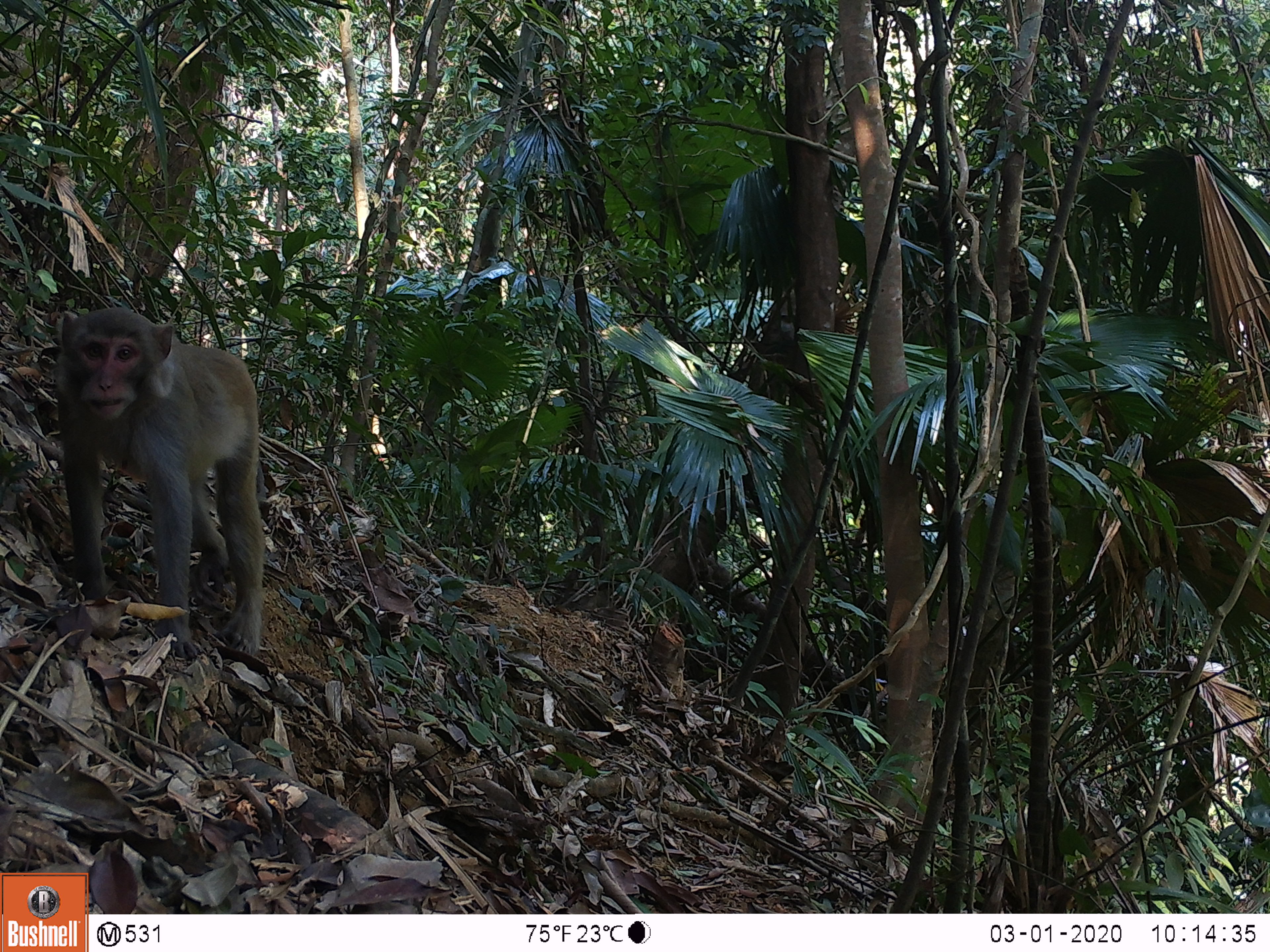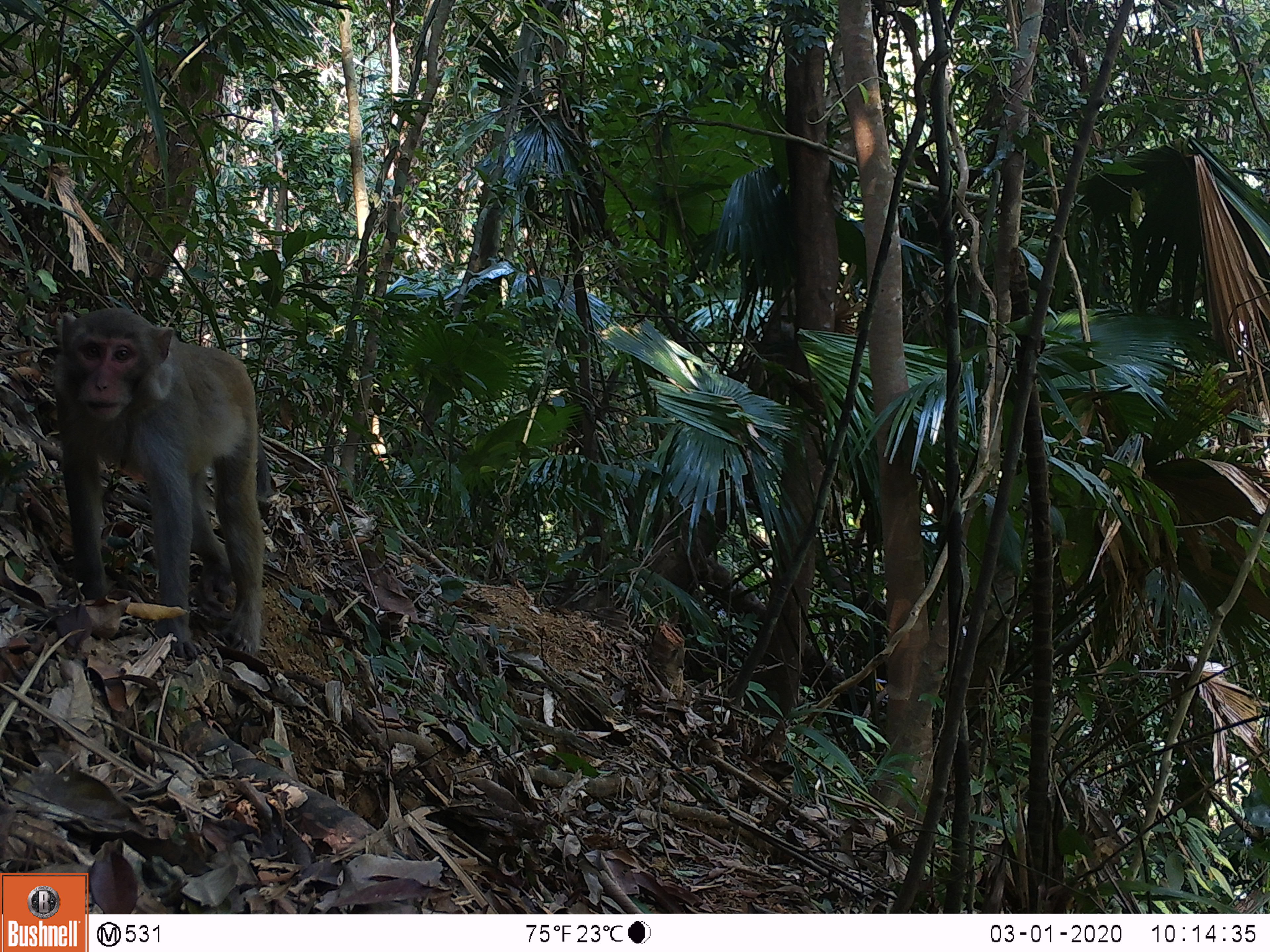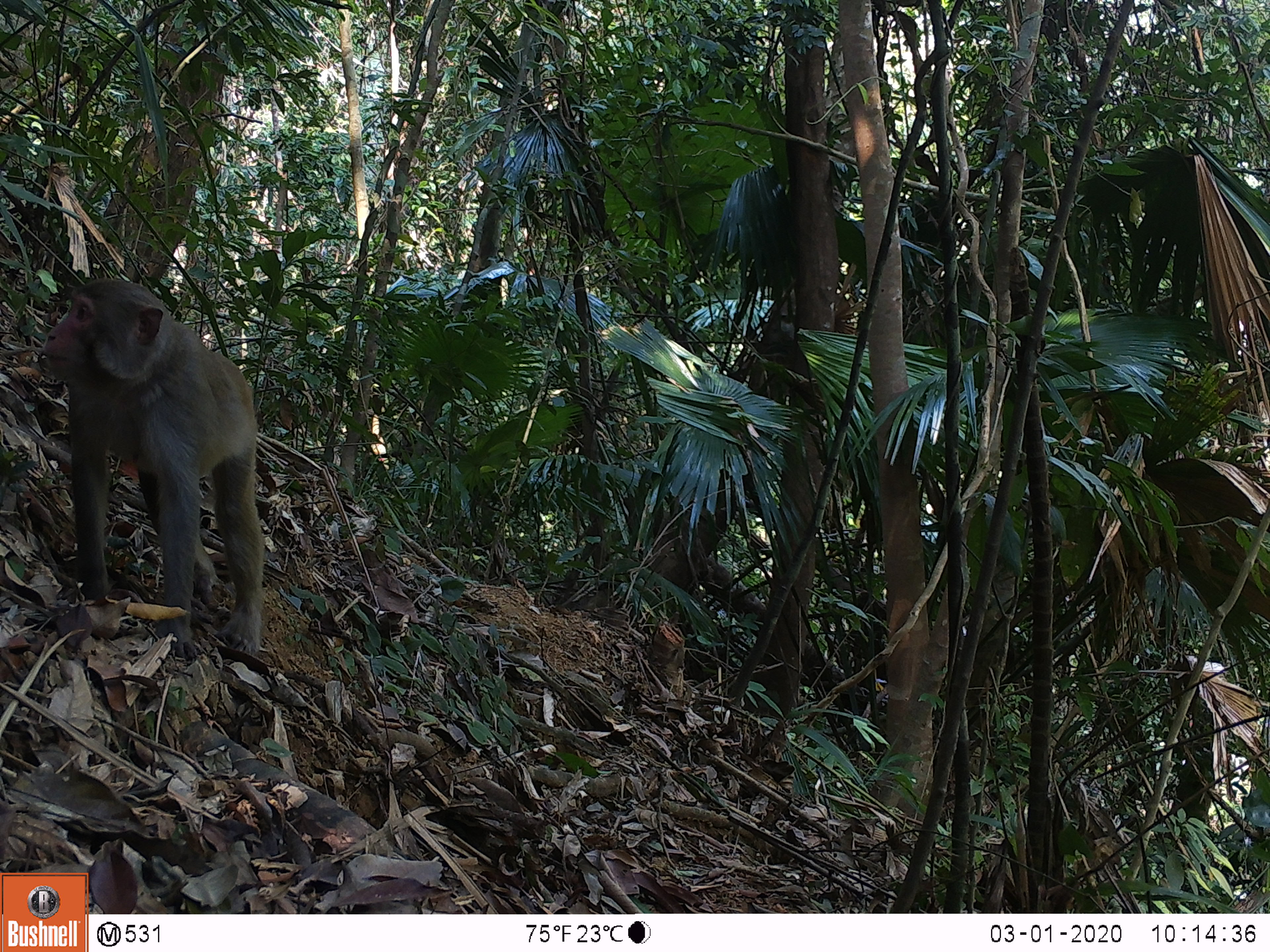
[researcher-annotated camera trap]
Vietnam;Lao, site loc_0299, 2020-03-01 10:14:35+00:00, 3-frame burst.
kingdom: Animalia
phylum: Chordata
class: Mammalia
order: Primates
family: Cercopithecidae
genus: Macaca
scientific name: Macaca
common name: macaques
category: assam or rhesus macaque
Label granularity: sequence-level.